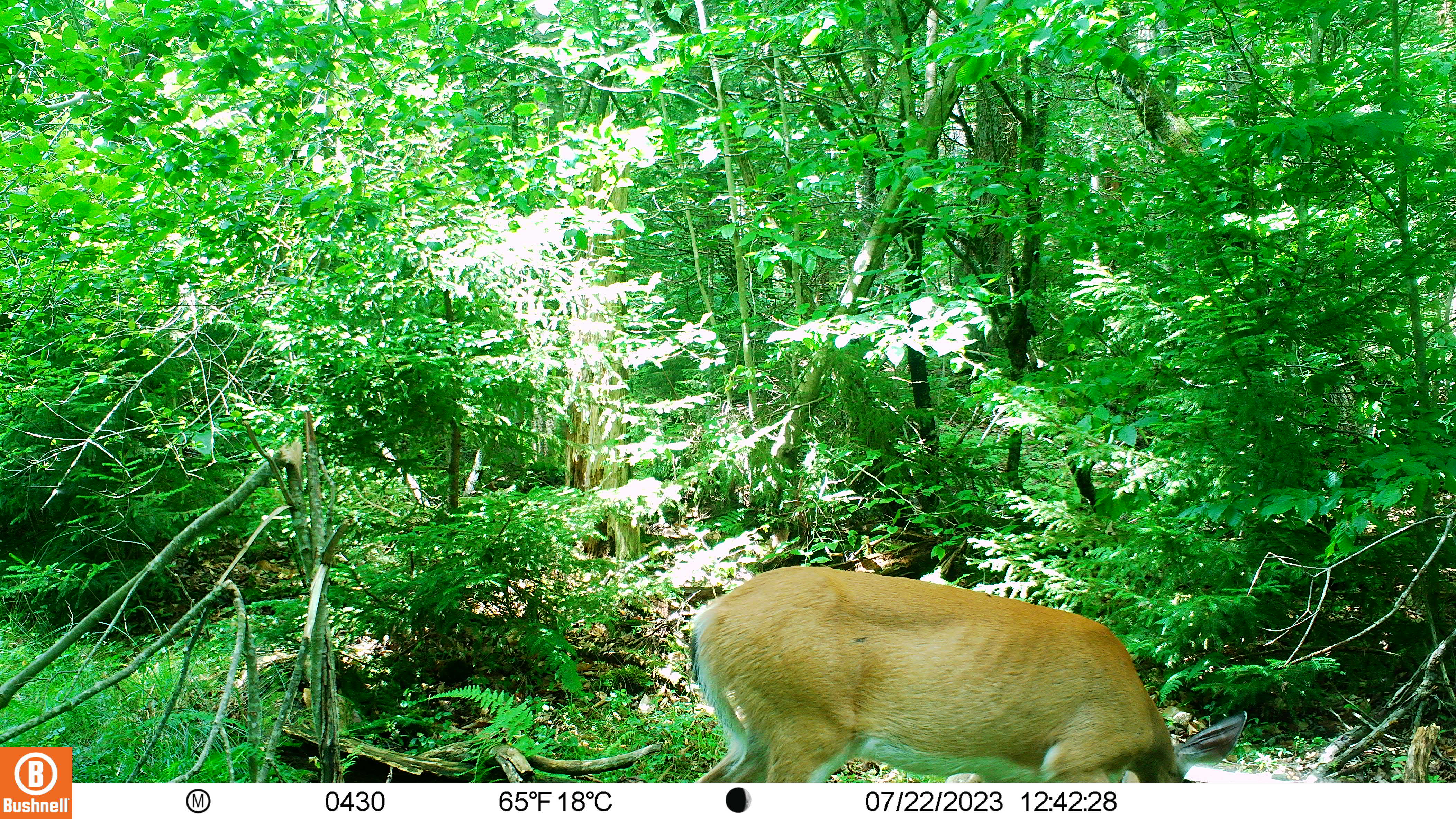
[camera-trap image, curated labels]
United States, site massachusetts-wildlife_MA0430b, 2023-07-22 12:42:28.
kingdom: Animalia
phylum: Chordata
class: Mammalia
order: Artiodactyla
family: Cervidae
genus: Odocoileus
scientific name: Odocoileus virginianus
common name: white-tailed deer